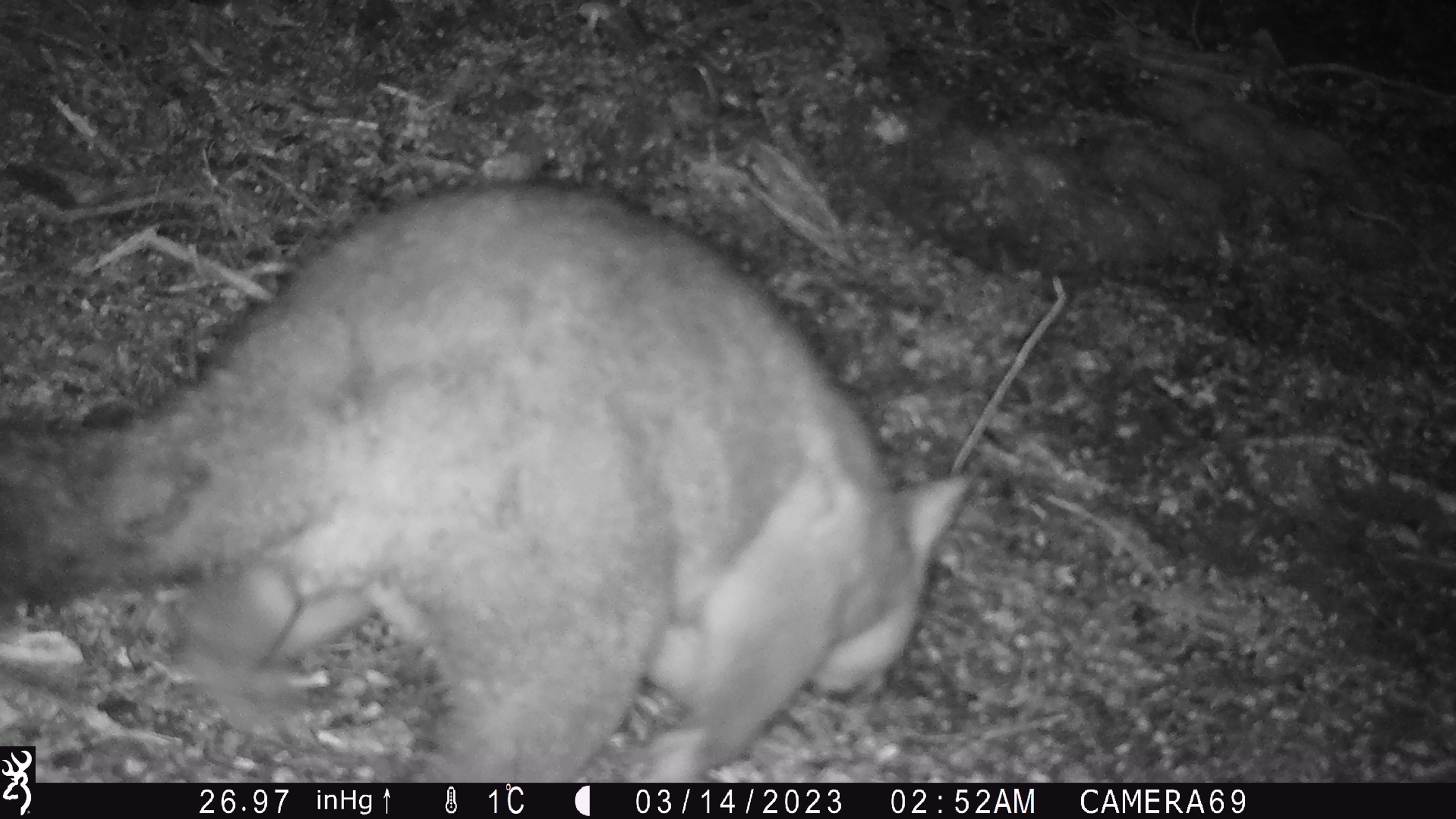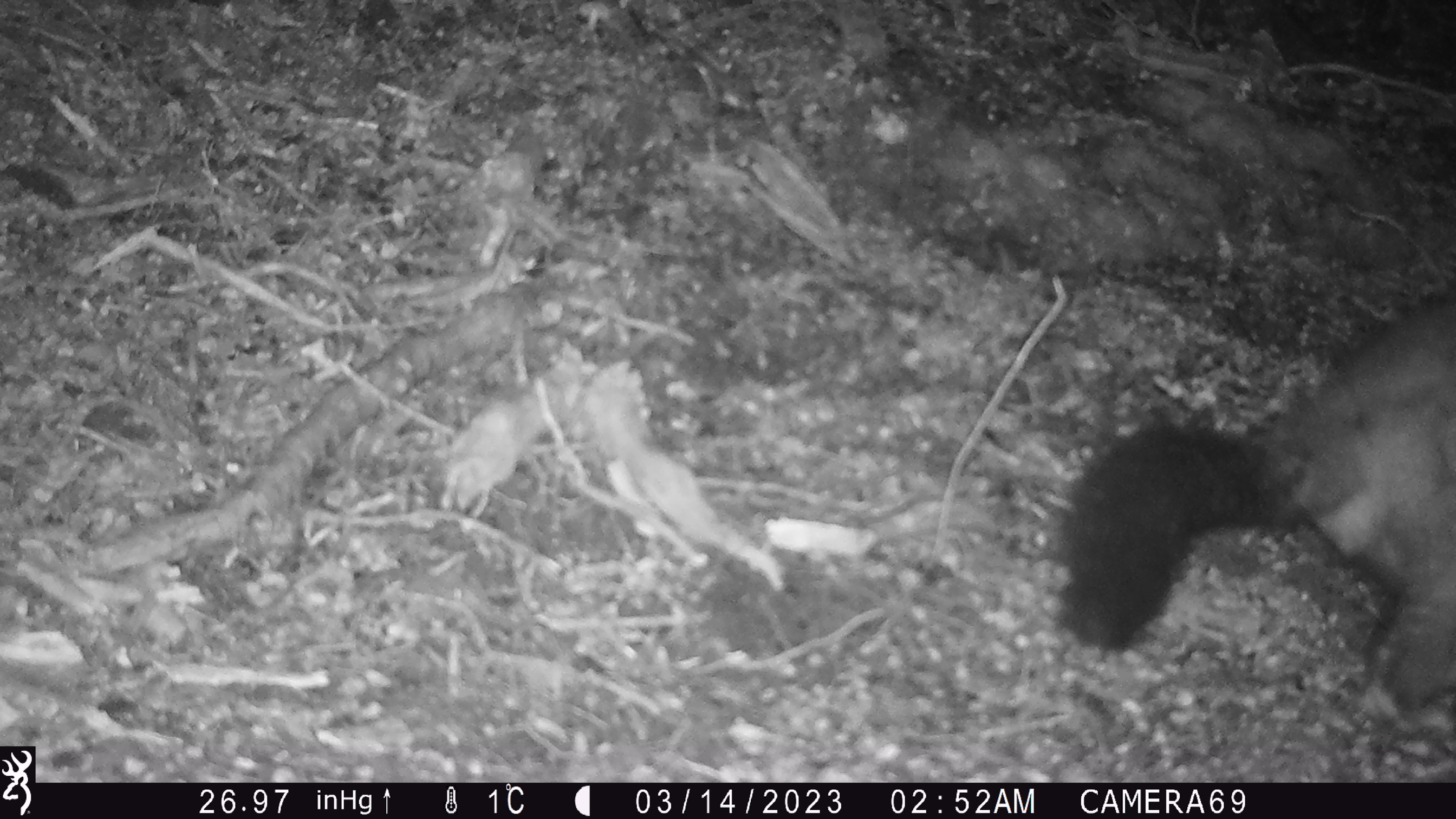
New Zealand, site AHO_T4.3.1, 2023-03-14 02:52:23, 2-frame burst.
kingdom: Animalia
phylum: Chordata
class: Mammalia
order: Carnivora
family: Mustelidae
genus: Mustela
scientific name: Mustela erminea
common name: stoat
Stoat (Mustela erminea).